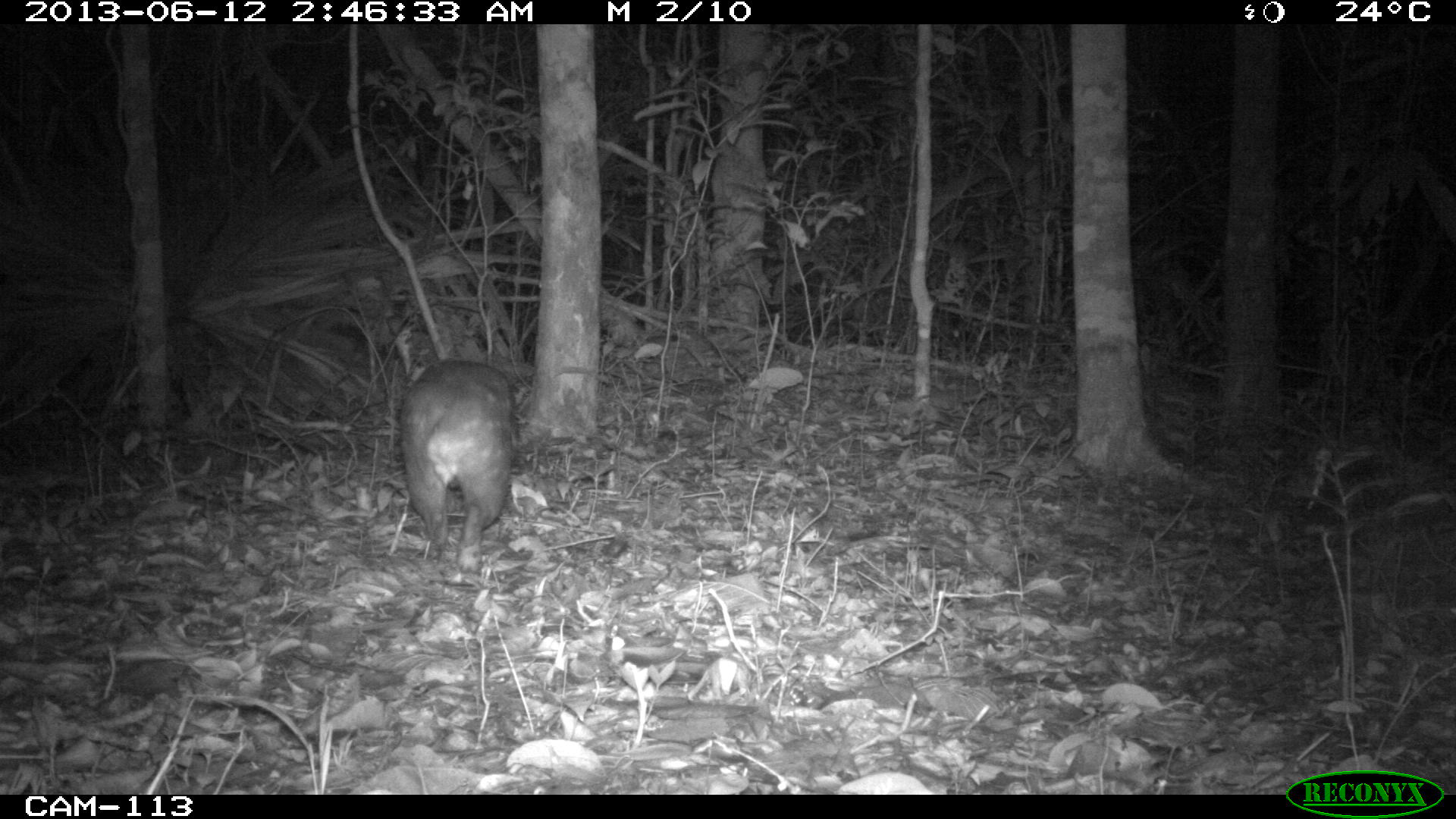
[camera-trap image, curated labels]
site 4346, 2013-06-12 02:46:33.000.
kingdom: Animalia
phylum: Chordata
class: Mammalia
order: Rodentia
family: Cuniculidae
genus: Cuniculus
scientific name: Cuniculus paca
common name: lowland paca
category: agouti paca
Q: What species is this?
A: Agouti paca (lowland paca) (Cuniculus paca).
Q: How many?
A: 1.